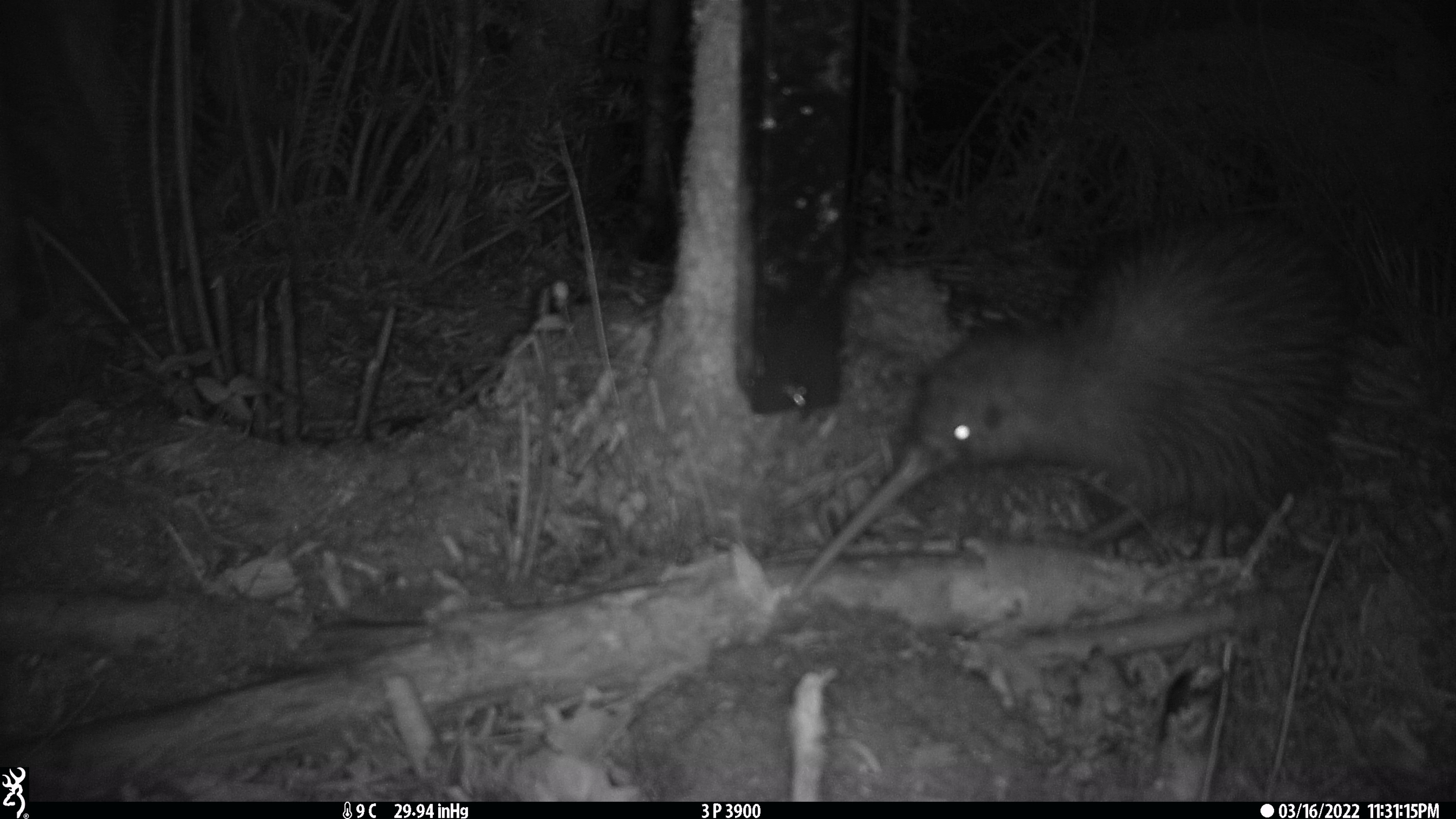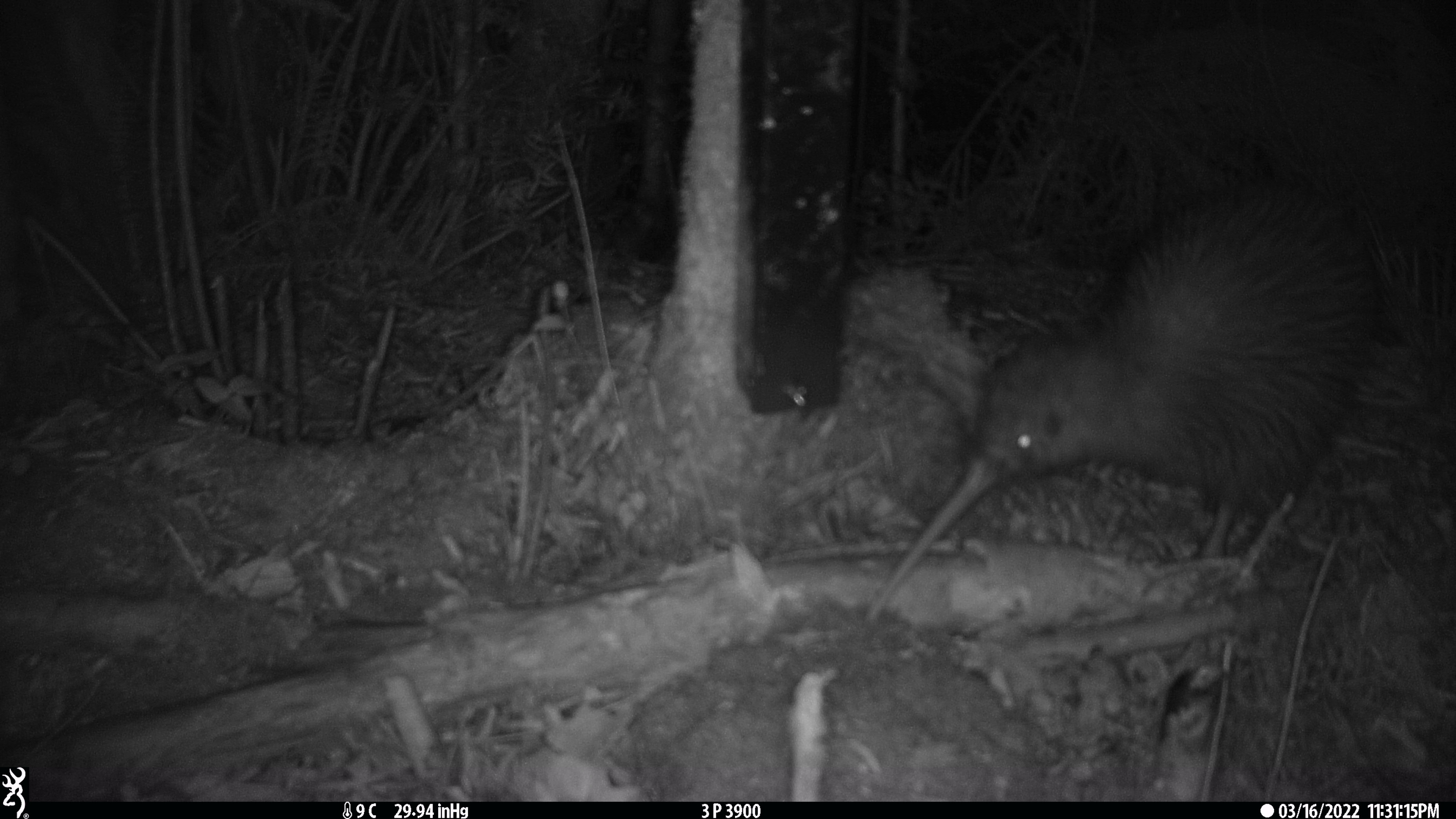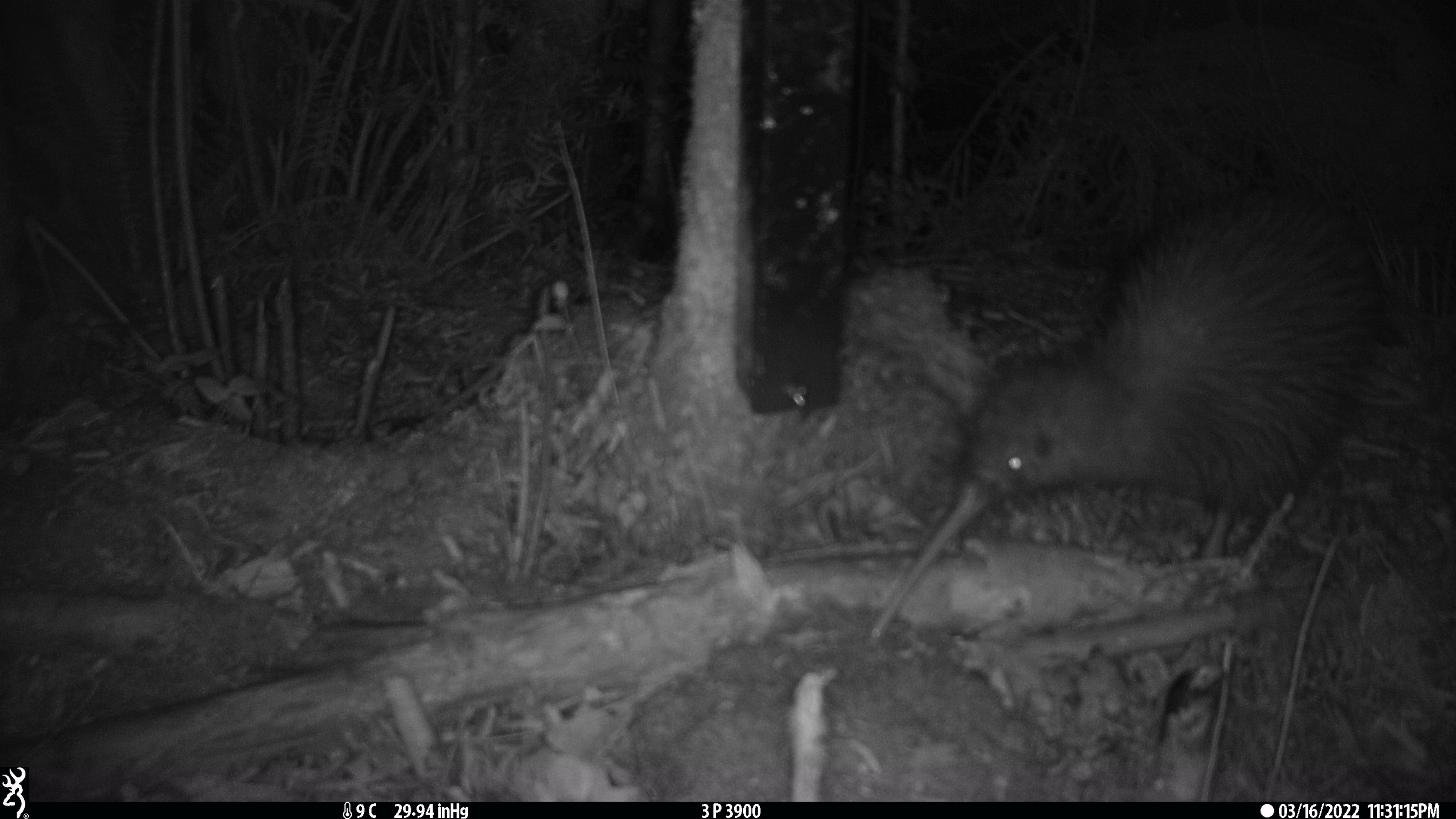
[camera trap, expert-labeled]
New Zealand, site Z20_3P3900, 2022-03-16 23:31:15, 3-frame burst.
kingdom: Animalia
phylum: Chordata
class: Aves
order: Apterygiformes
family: Apterygidae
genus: Apteryx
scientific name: Apteryx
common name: kiwi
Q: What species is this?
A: Kiwi (Apteryx).